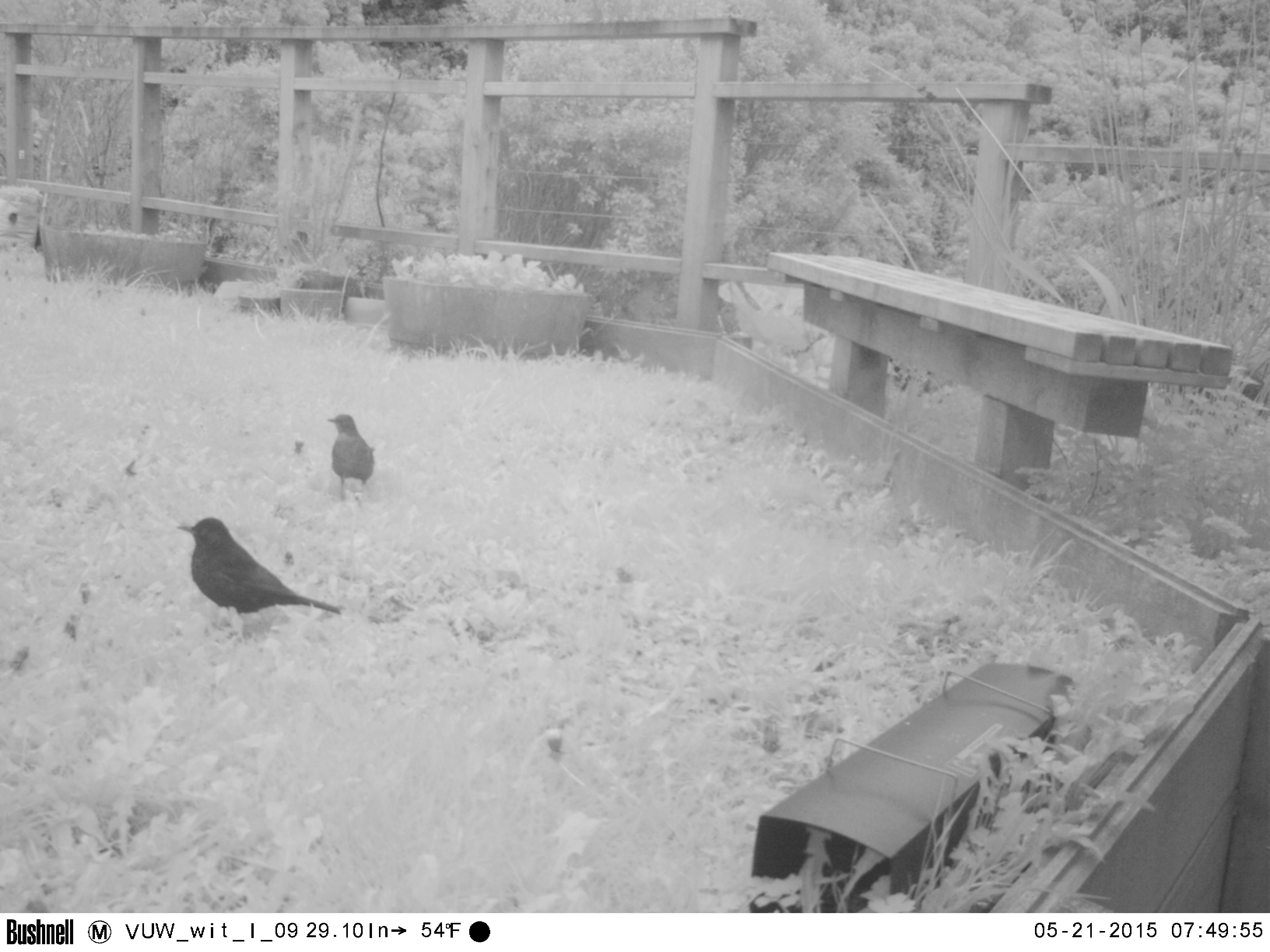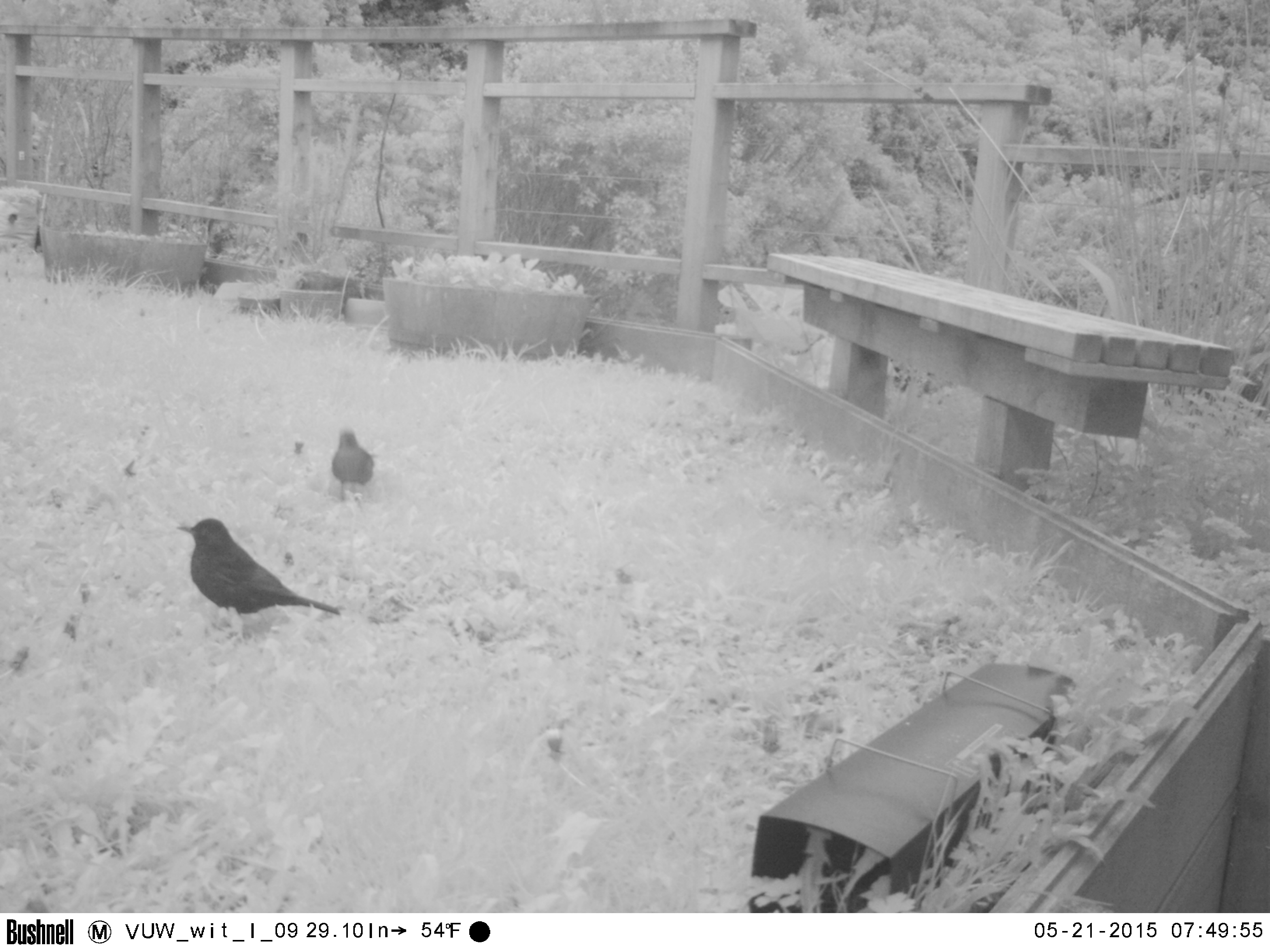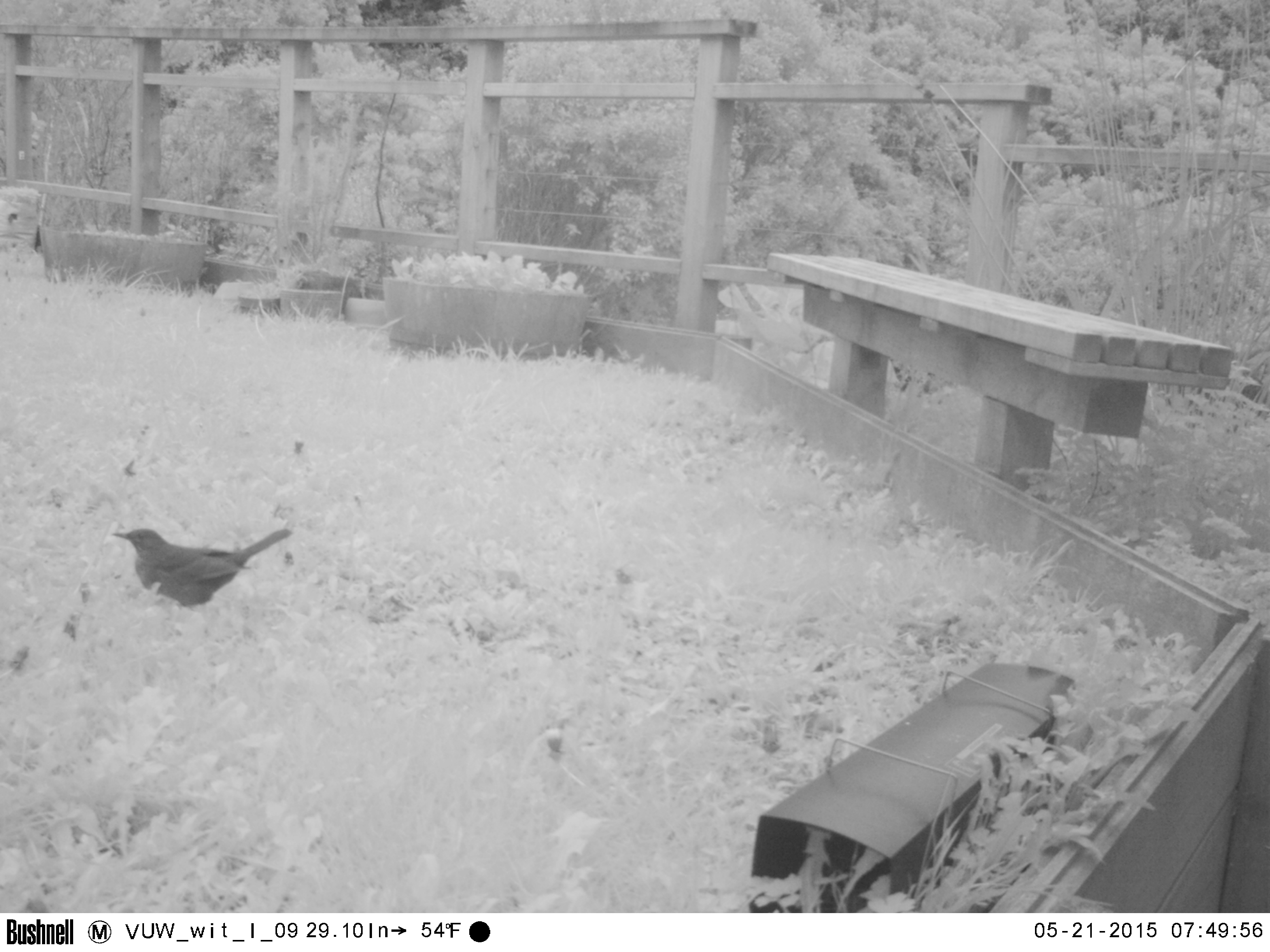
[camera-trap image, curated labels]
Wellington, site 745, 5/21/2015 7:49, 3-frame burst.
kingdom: Animalia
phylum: Chordata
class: Aves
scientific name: Aves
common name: bird